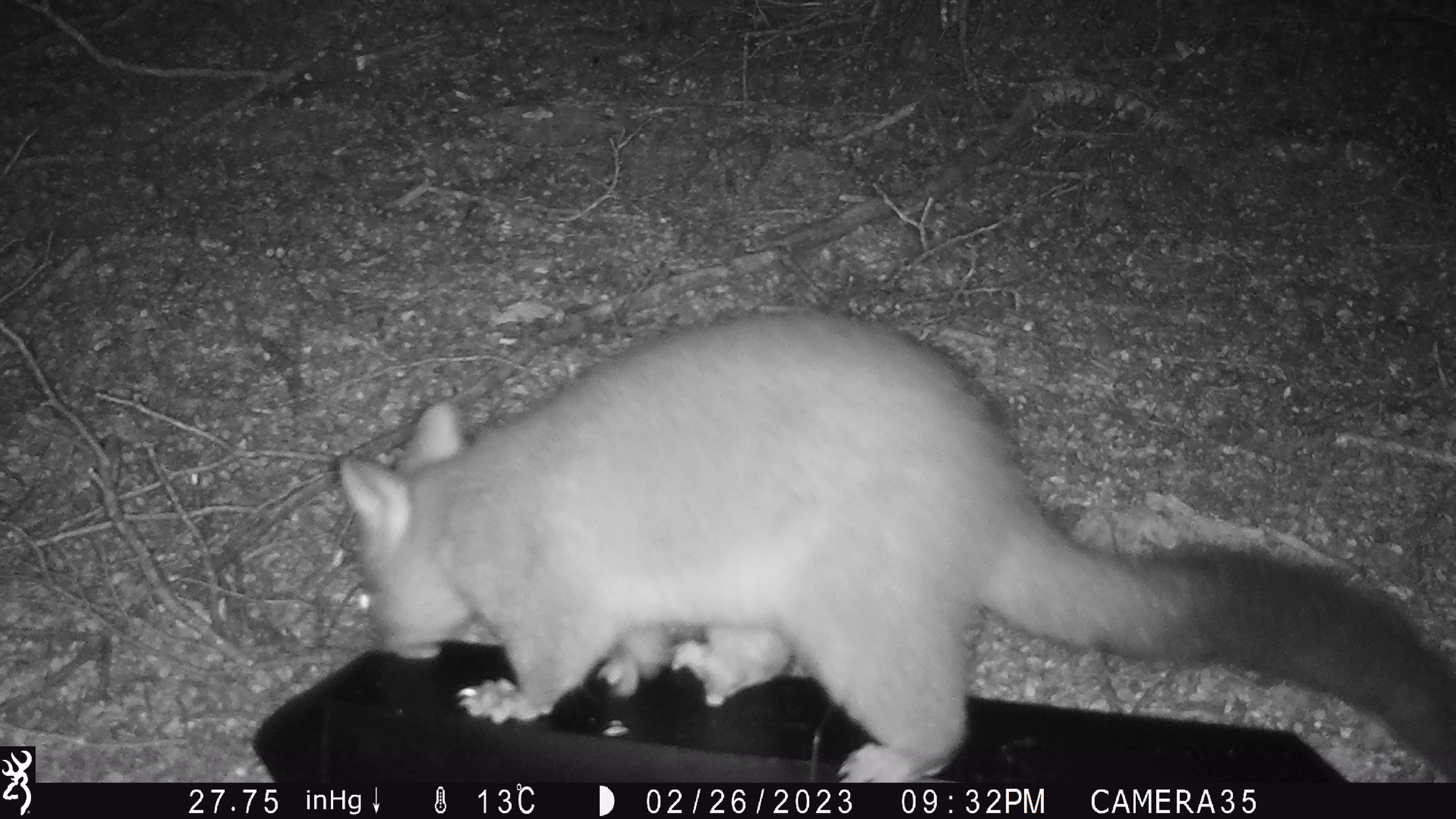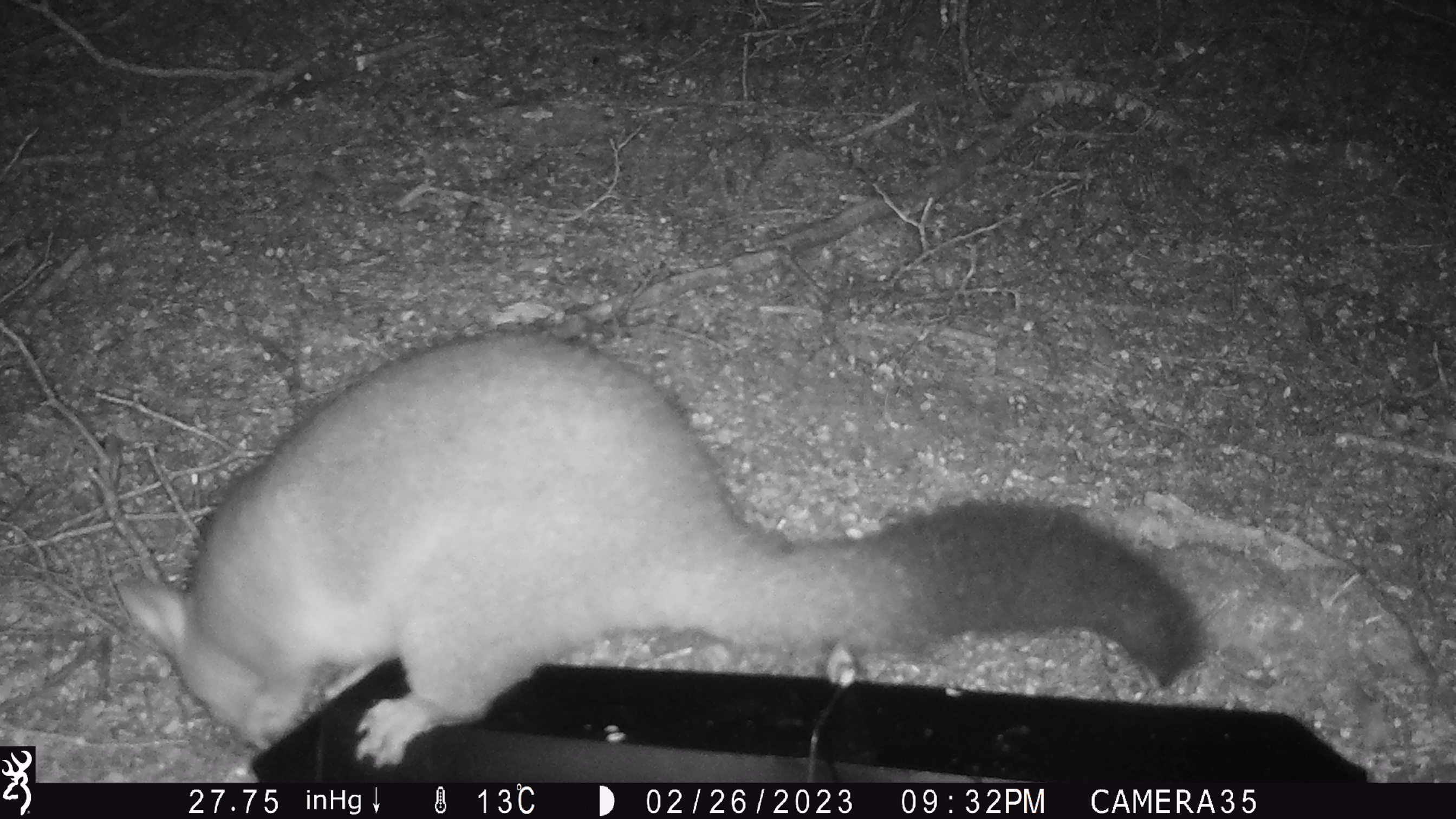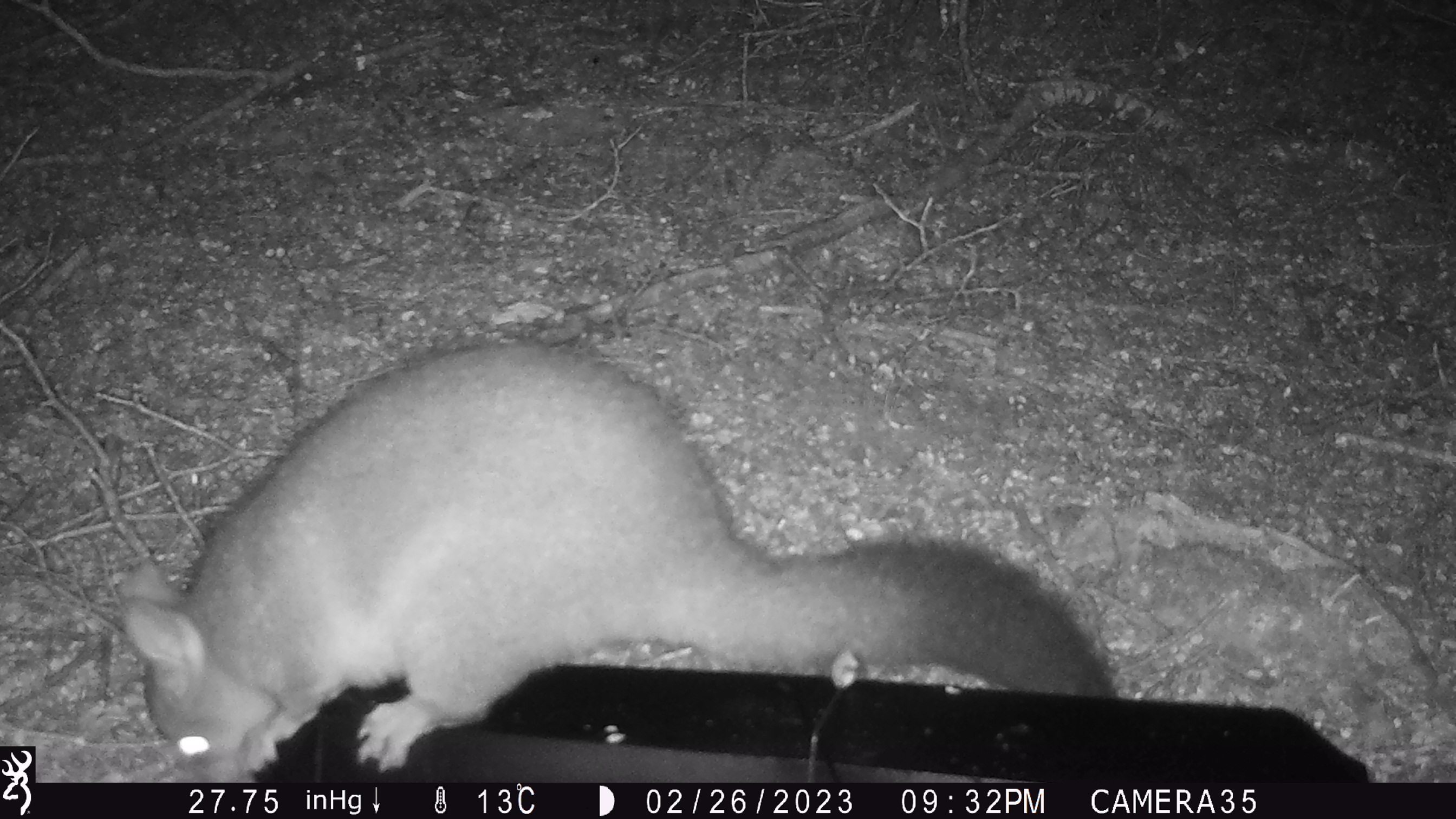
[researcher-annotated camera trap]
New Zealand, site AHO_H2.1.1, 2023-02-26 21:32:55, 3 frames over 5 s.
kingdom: Animalia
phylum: Chordata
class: Mammalia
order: Carnivora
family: Mustelidae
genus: Mustela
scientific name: Mustela erminea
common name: stoat